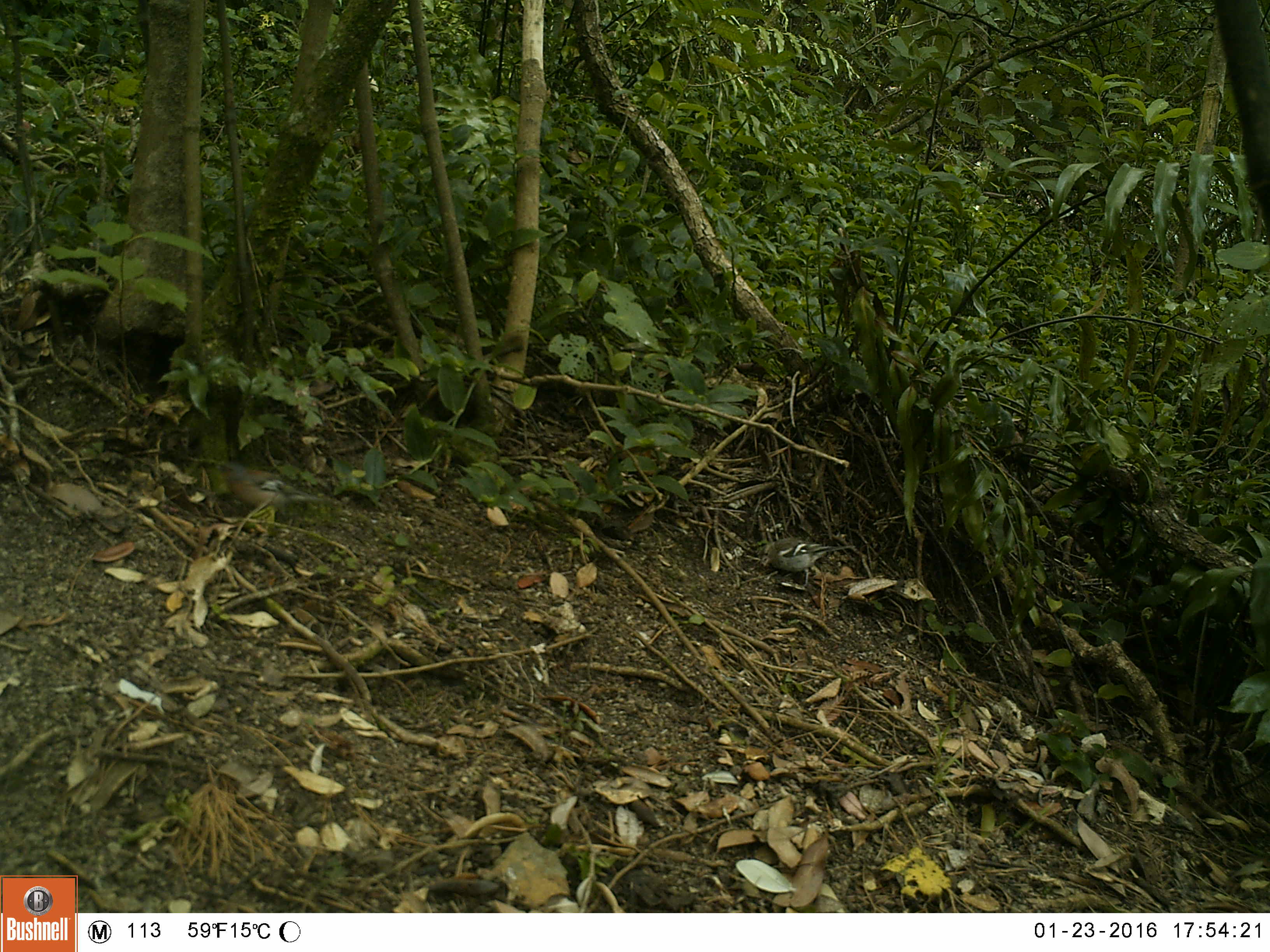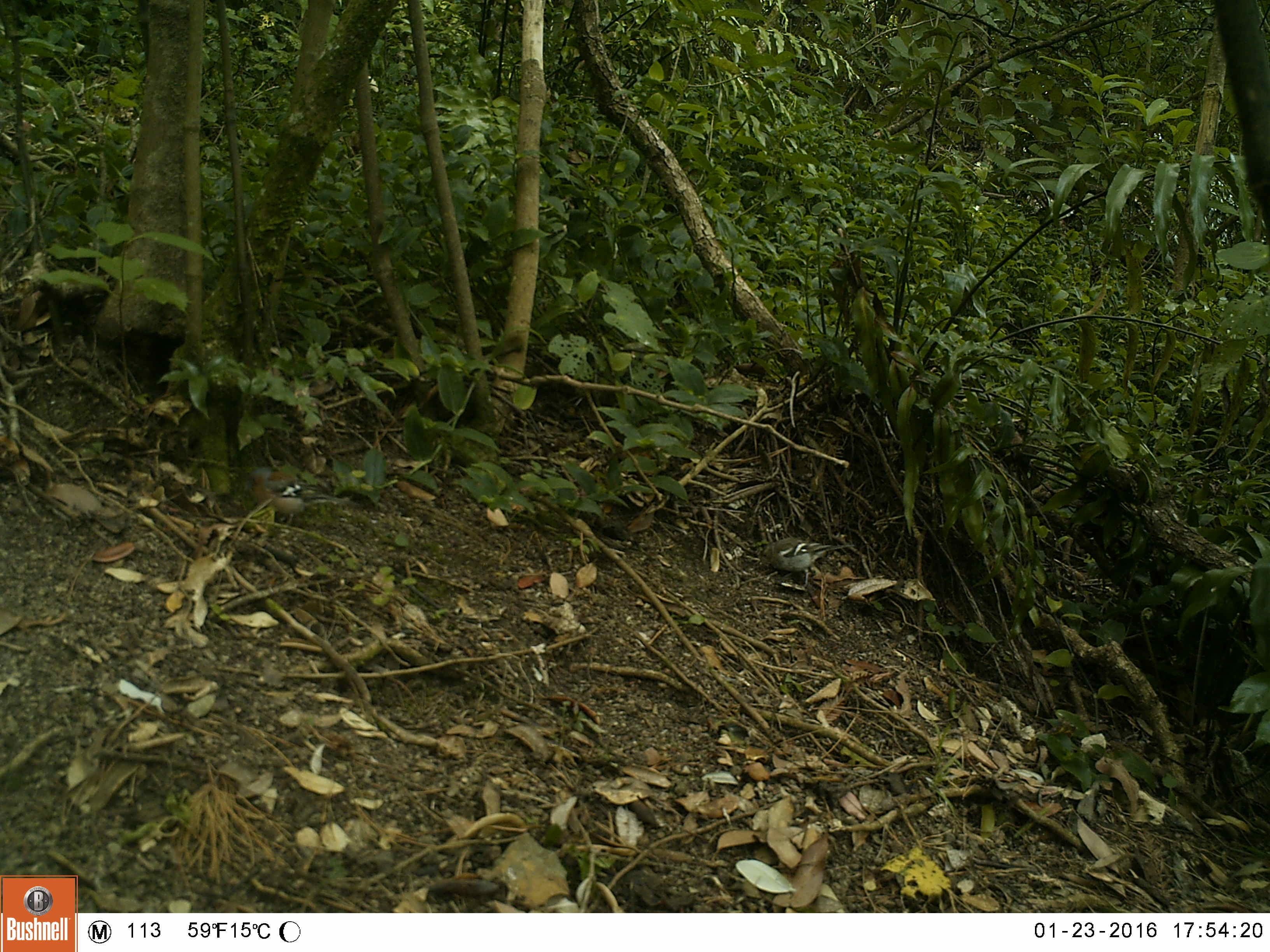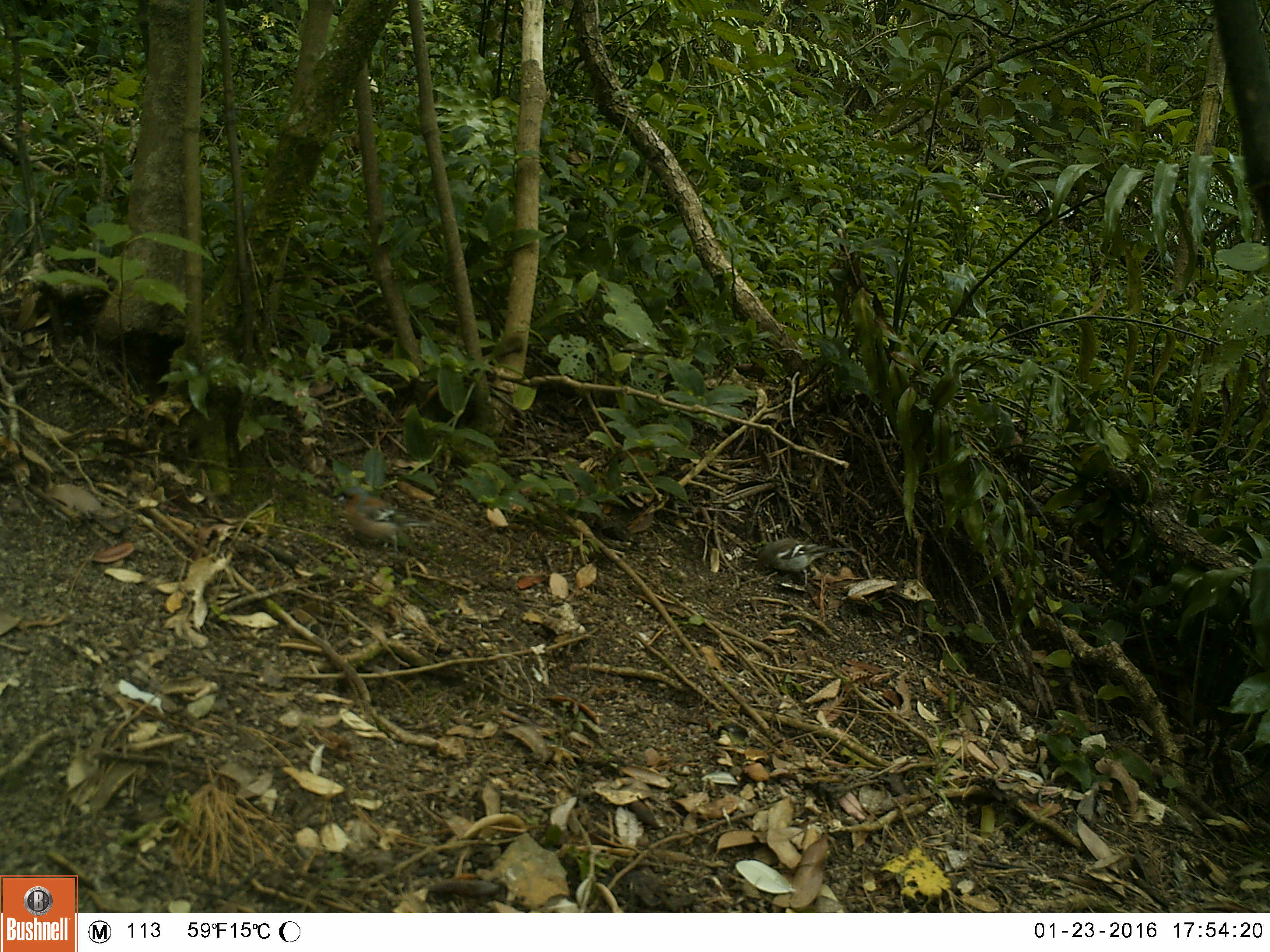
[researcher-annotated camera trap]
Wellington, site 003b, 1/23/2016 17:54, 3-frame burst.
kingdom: Animalia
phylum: Chordata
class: Aves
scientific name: Aves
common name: bird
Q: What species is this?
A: Bird (Aves).